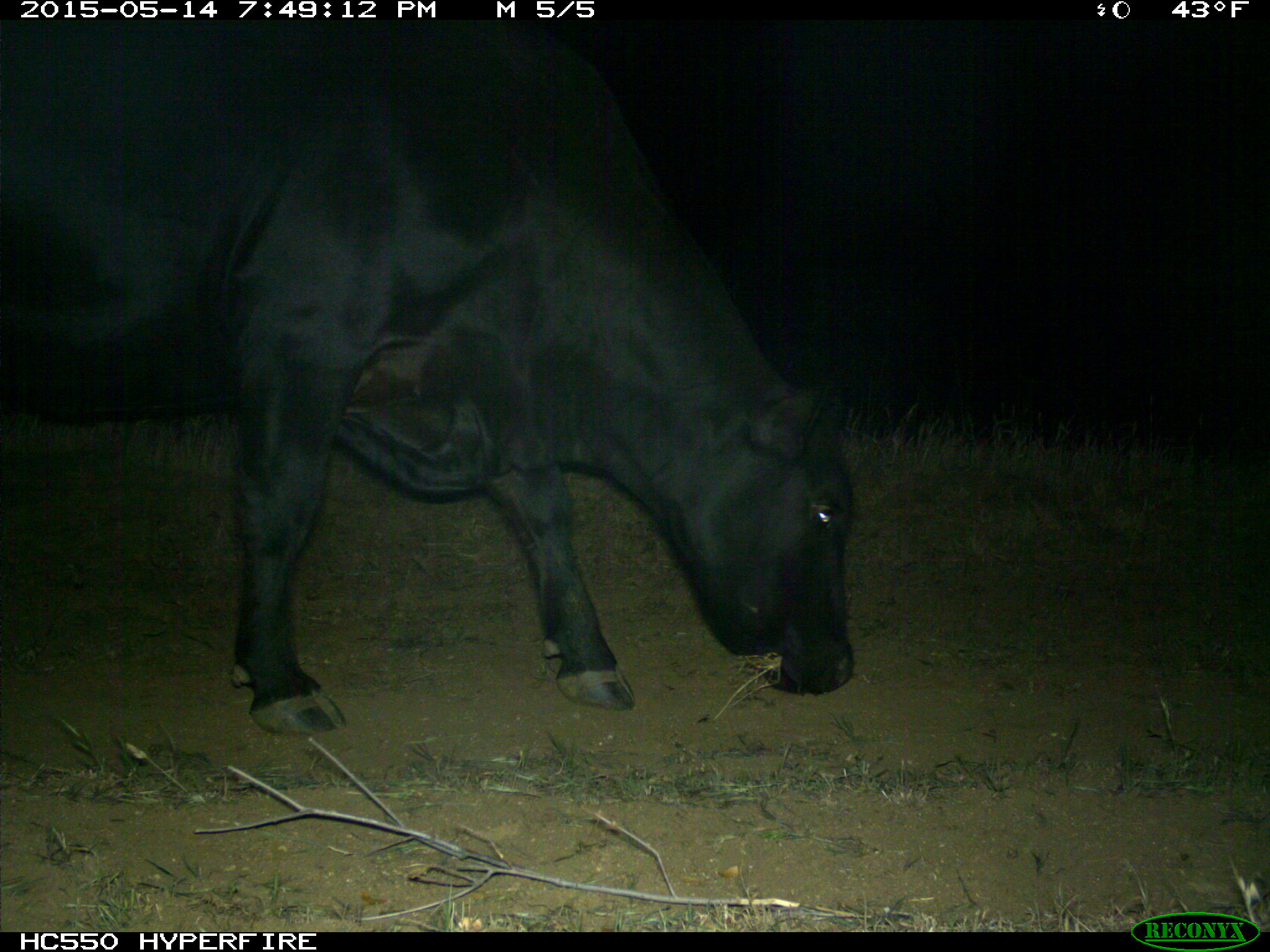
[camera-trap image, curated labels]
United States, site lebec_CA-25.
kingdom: Animalia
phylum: Chordata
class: Mammalia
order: Artiodactyla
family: Bovidae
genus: Bos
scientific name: Bos taurus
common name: domestic cow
Bos taurus (domestic cow).